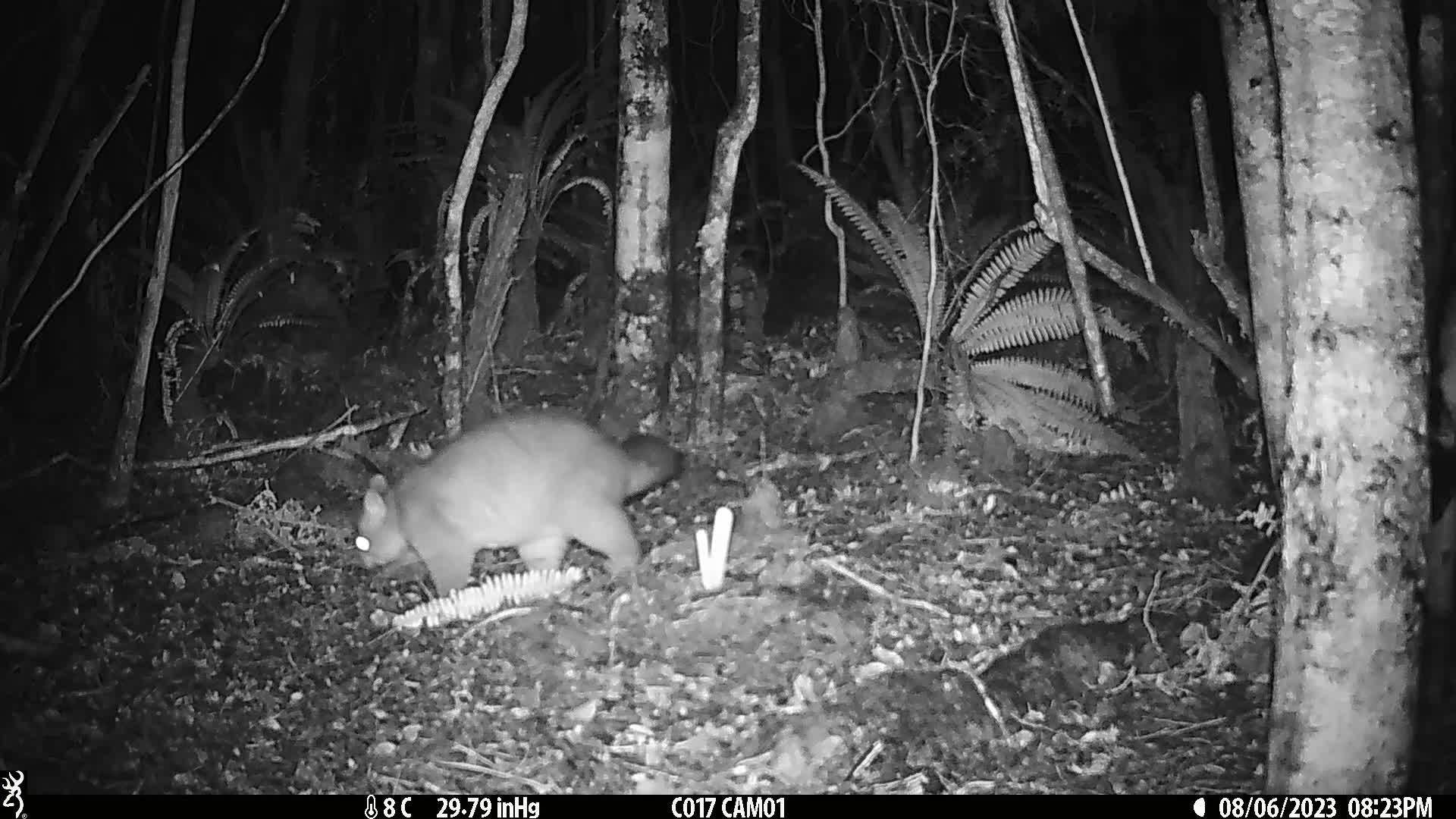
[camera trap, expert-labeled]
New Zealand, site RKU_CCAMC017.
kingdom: Animalia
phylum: Chordata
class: Mammalia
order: Diprotodontia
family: Phalangeridae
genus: Trichosurus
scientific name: Trichosurus vulpecula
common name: common brushtail possum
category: possum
Possum (common brushtail possum) (Trichosurus vulpecula).